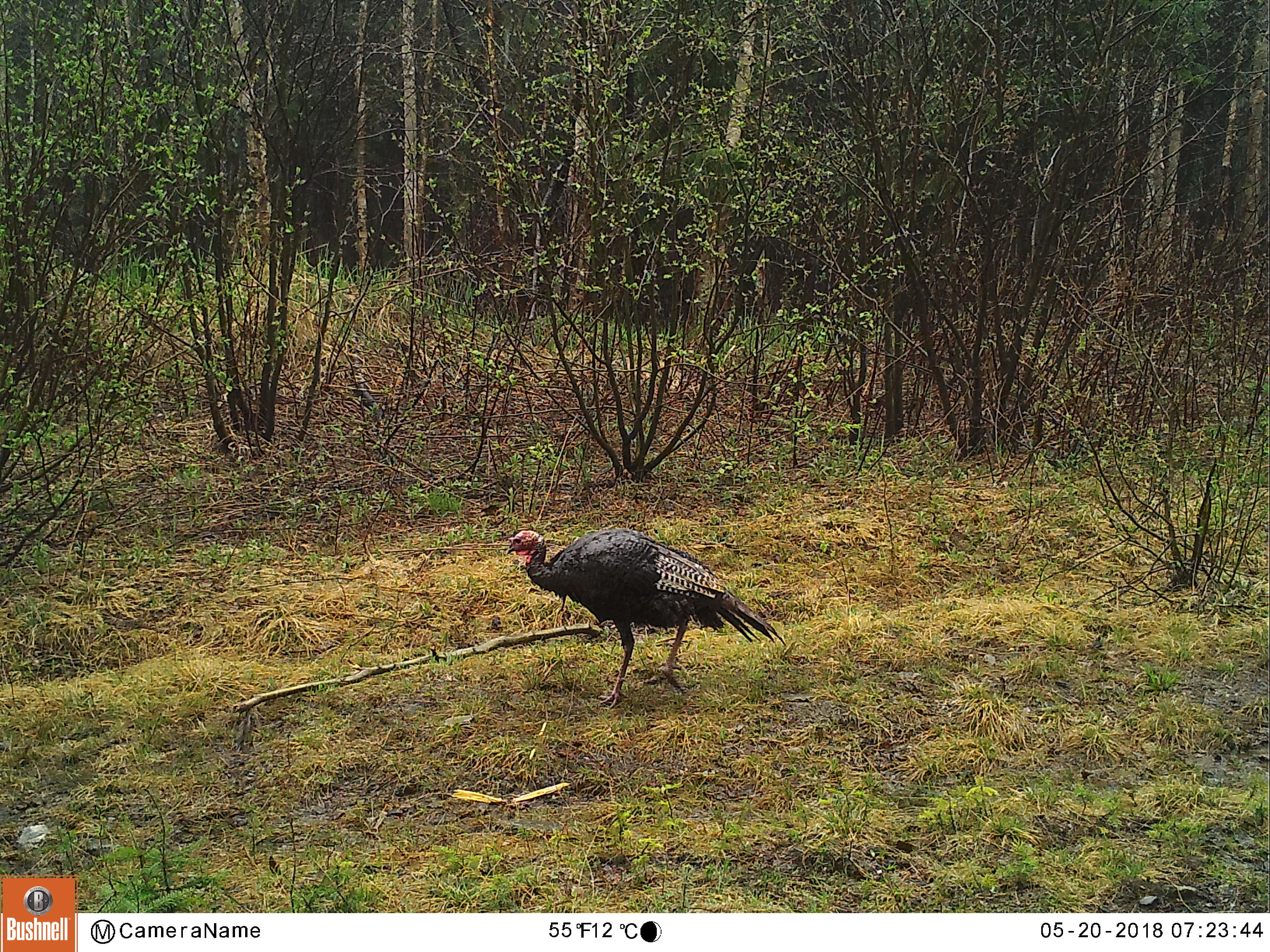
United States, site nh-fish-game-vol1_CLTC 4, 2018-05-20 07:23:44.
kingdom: Animalia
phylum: Chordata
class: Aves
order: Galliformes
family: Phasianidae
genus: Meleagris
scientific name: Meleagris gallopavo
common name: wild turkey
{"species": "wild turkey (Meleagris gallopavo)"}